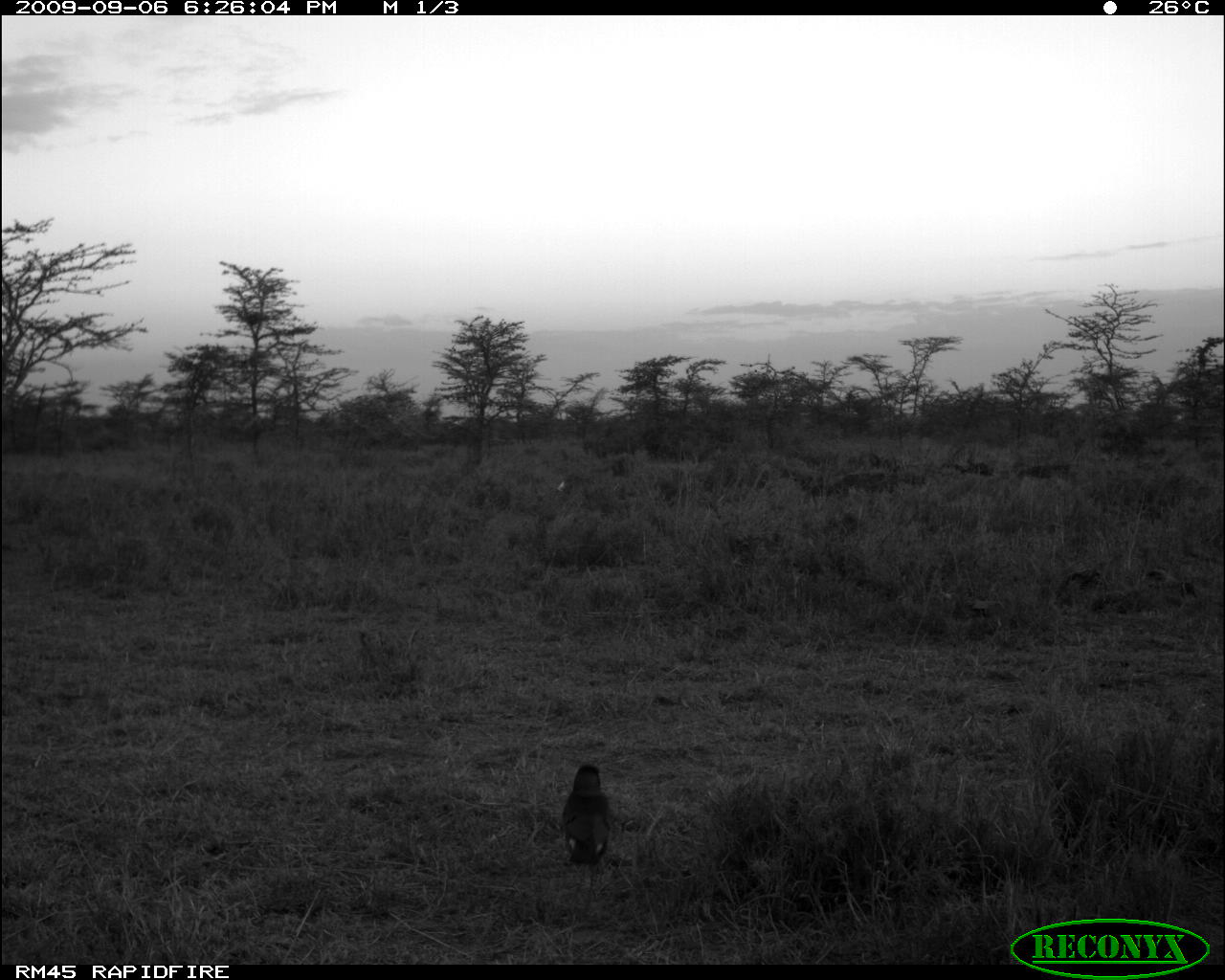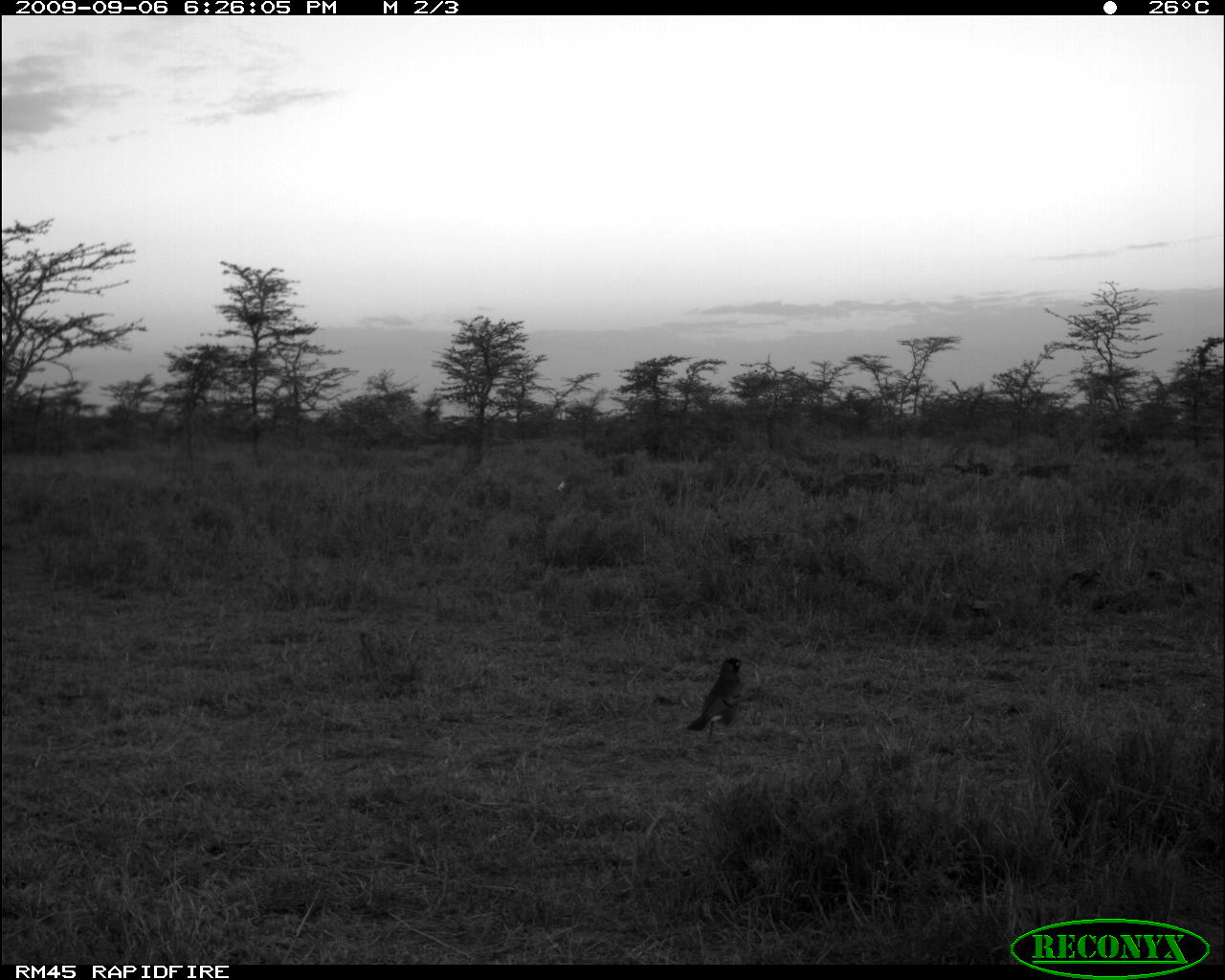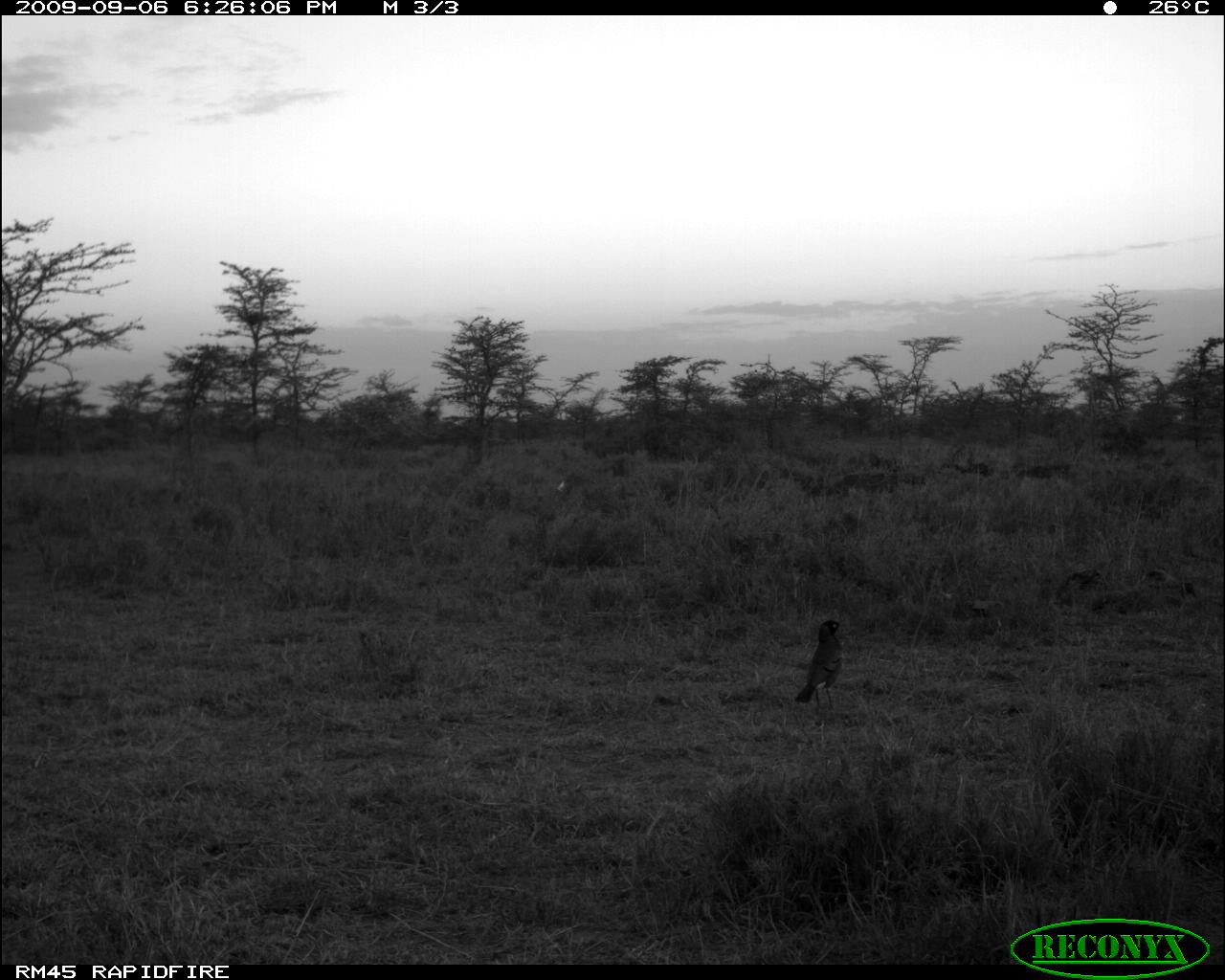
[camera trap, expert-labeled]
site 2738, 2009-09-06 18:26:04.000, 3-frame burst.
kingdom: Animalia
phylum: Chordata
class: Aves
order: Passeriformes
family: Sturnidae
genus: Lamprotornis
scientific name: Lamprotornis hildebrandti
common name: hildebrandt's starling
Lamprotornis hildebrandti (hildebrandt's starling), count 1.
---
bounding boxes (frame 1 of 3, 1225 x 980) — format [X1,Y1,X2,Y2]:
lamprotornis hildebrandti: [559,762,613,868]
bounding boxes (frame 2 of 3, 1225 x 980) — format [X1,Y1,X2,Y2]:
lamprotornis hildebrandti: [686,657,743,744]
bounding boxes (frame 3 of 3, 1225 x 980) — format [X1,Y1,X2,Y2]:
lamprotornis hildebrandti: [795,619,846,710]